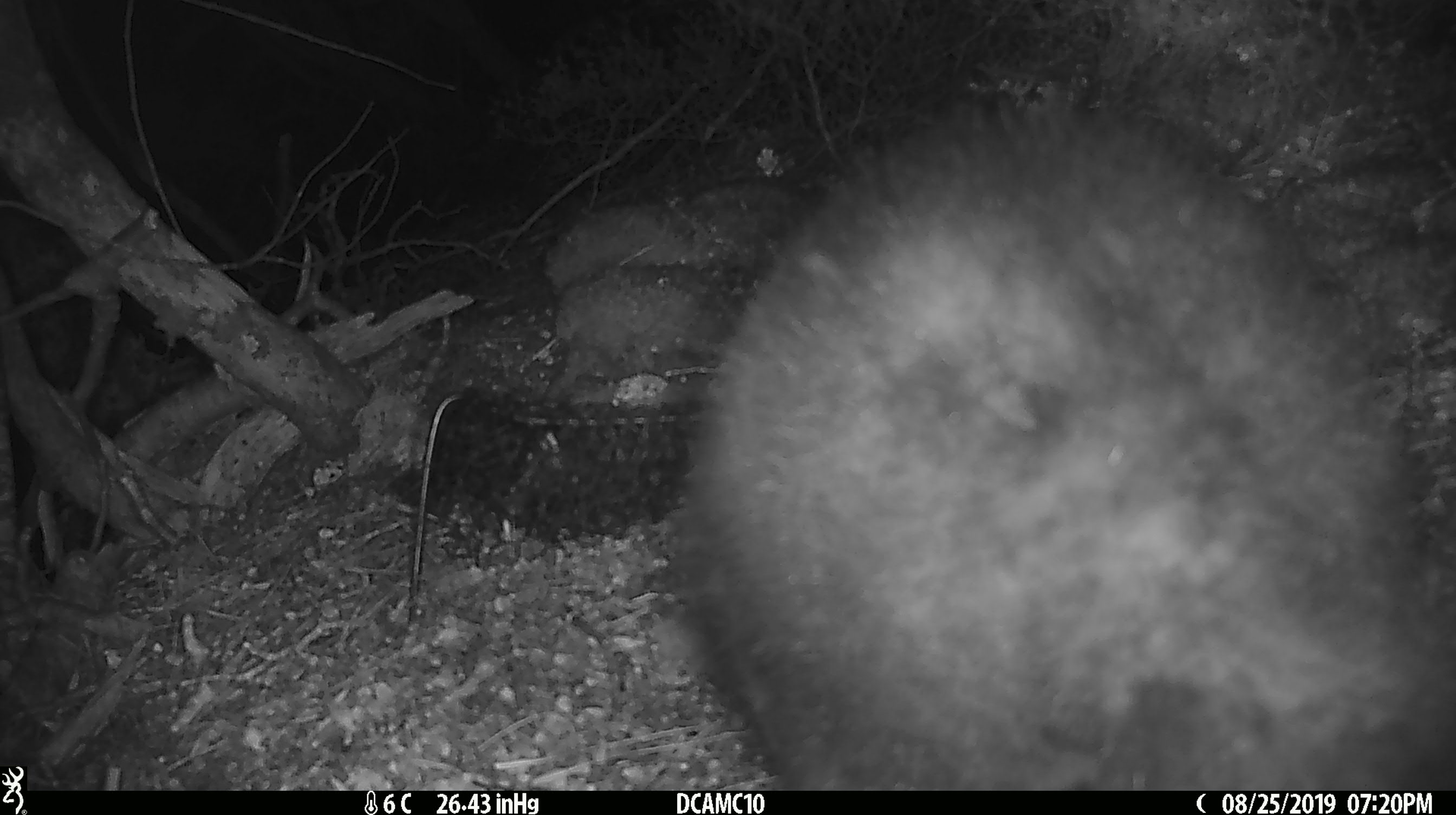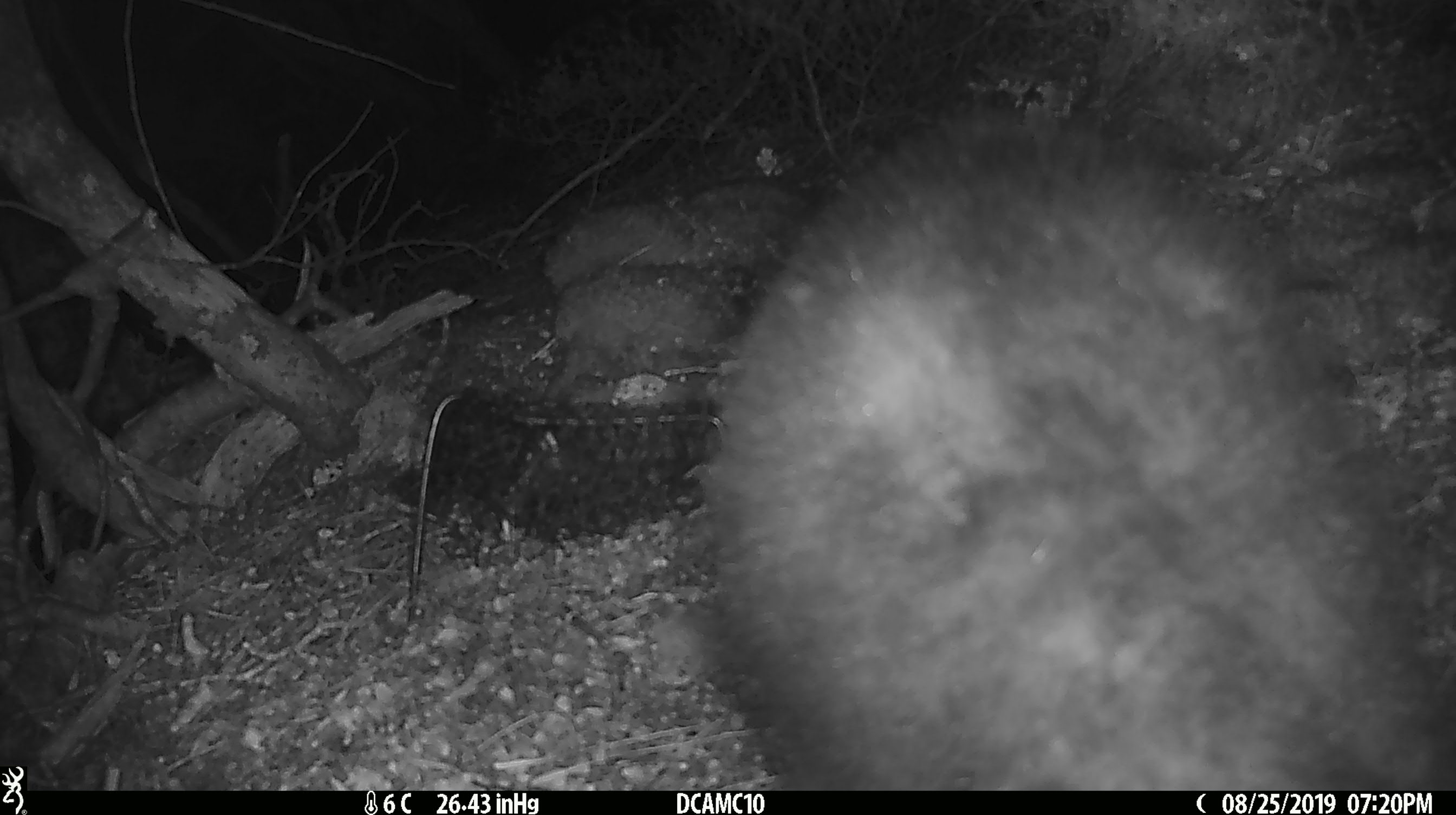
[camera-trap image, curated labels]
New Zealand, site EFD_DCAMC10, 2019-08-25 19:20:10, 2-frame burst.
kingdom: Animalia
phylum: Chordata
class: Mammalia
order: Diprotodontia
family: Phalangeridae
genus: Trichosurus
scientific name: Trichosurus vulpecula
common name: common brushtail possum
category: possum